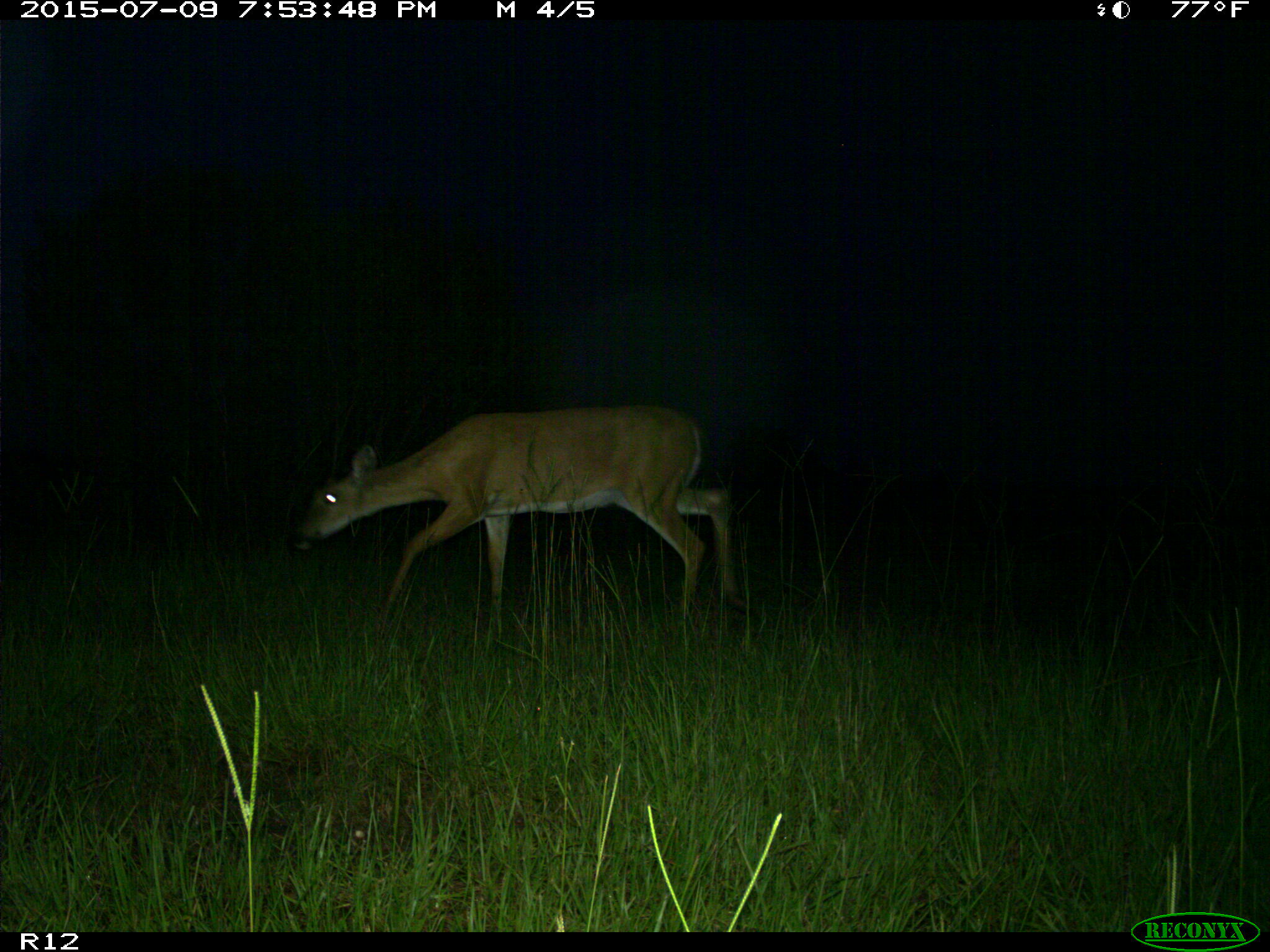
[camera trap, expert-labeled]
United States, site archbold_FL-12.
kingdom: Animalia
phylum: Chordata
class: Mammalia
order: Artiodactyla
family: Cervidae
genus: Odocoileus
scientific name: Odocoileus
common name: deer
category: unidentified deer